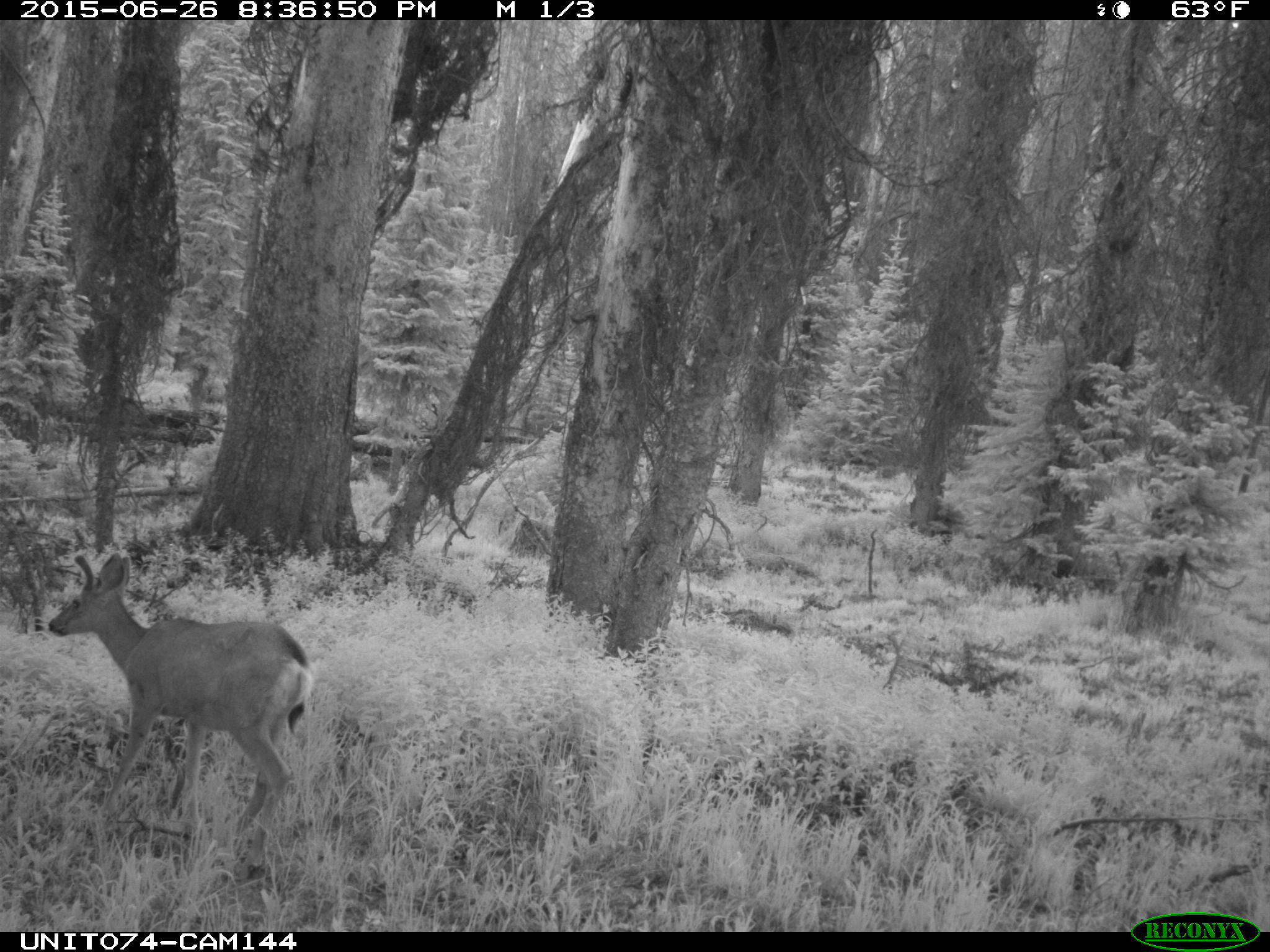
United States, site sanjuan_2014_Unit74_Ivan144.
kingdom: Animalia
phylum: Chordata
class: Mammalia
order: Artiodactyla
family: Cervidae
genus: Odocoileus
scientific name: Odocoileus hemionus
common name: mule deer